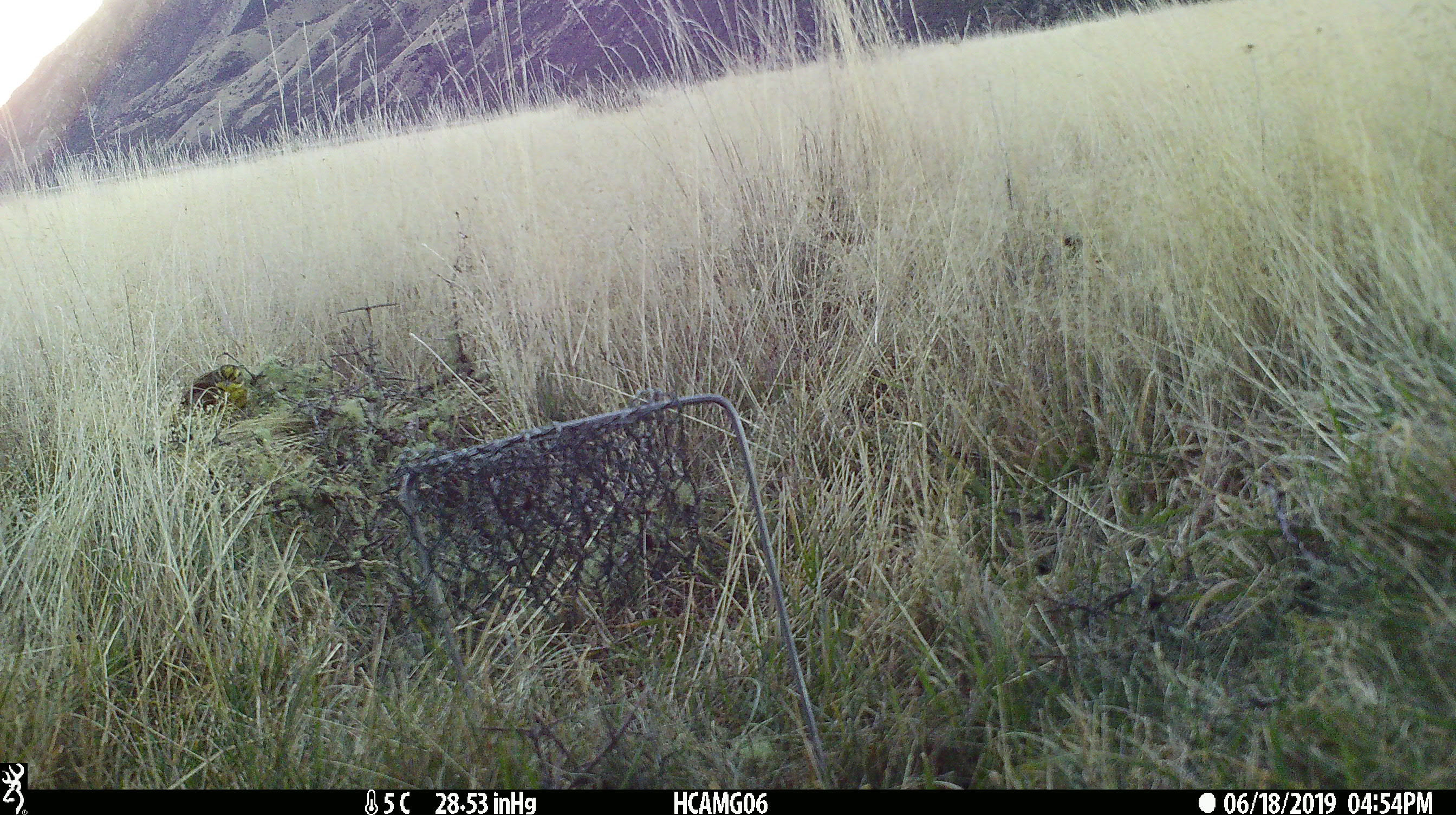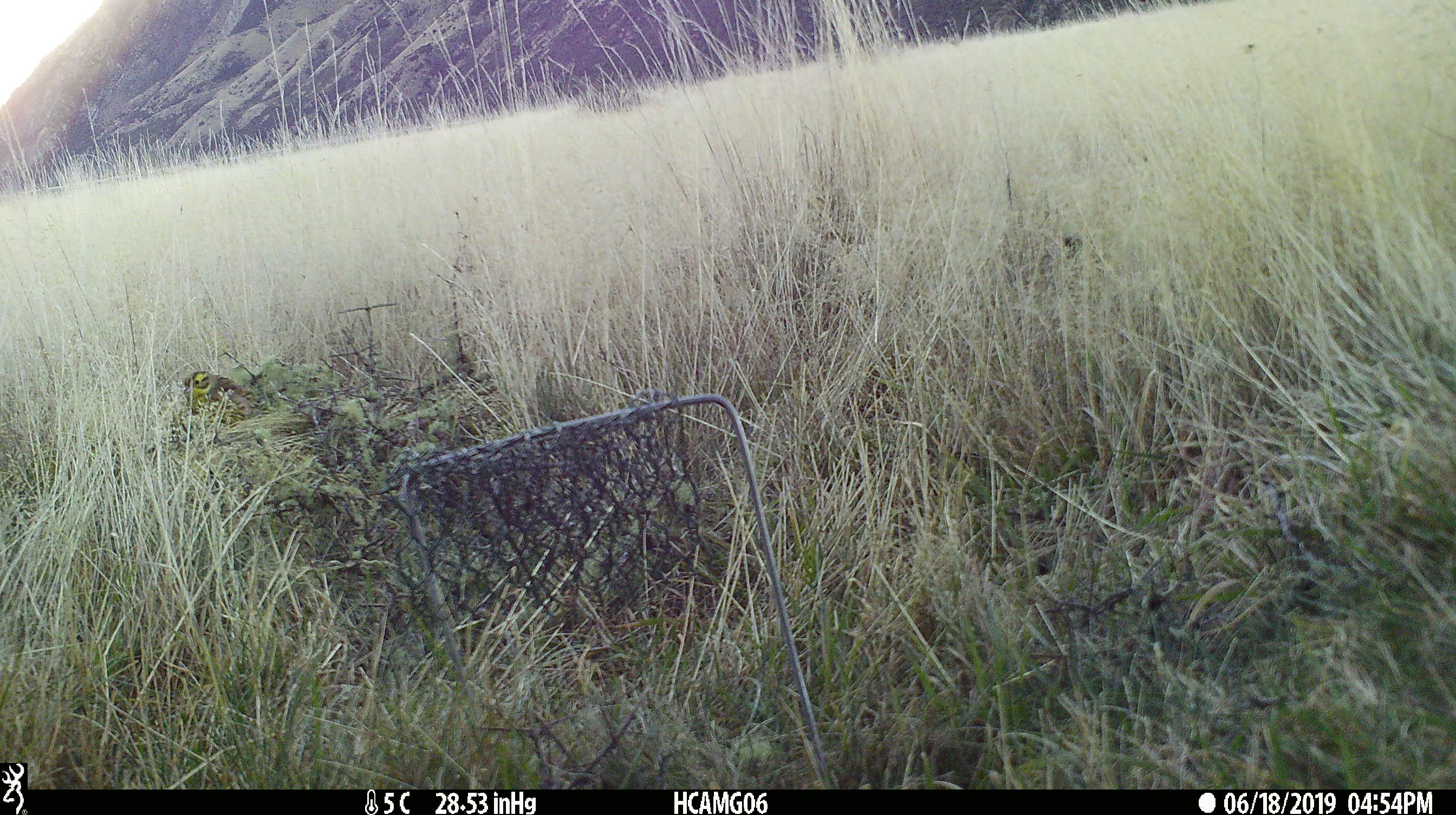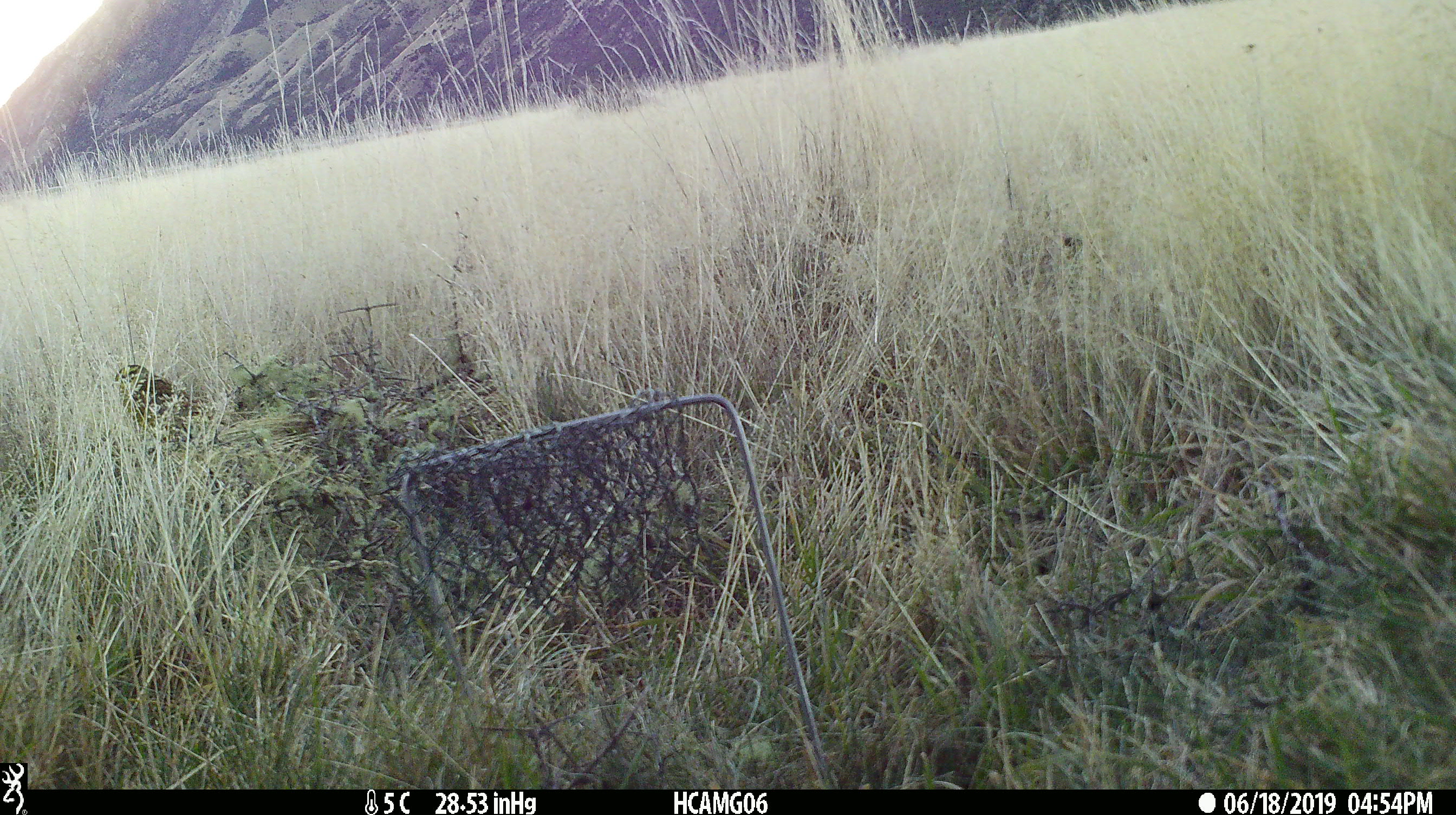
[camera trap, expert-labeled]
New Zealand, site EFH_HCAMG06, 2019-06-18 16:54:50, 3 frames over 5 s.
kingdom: Animalia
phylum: Chordata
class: Aves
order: Passeriformes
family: Emberizidae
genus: Emberiza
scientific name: Emberiza citrinella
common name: yellowhammer